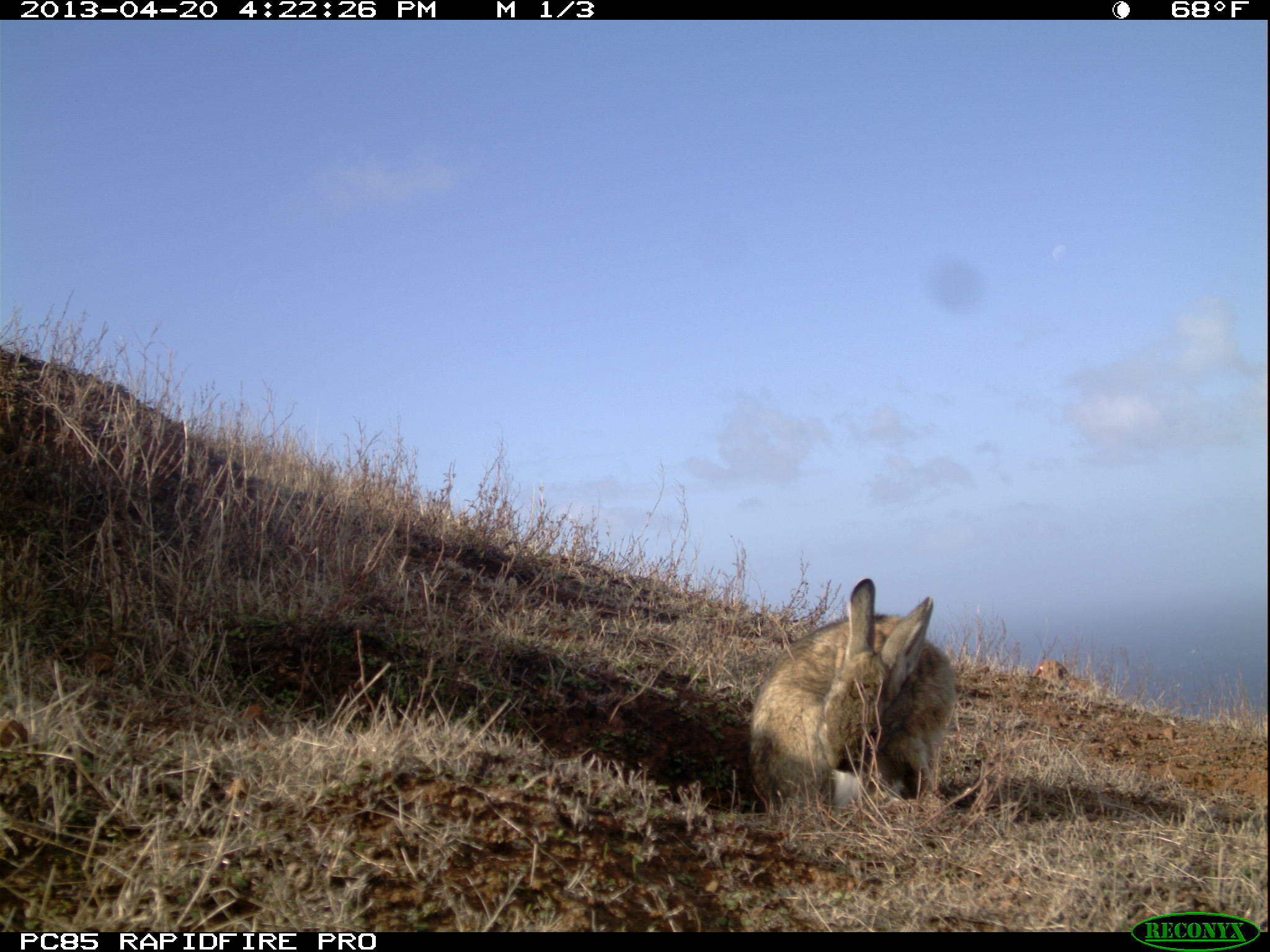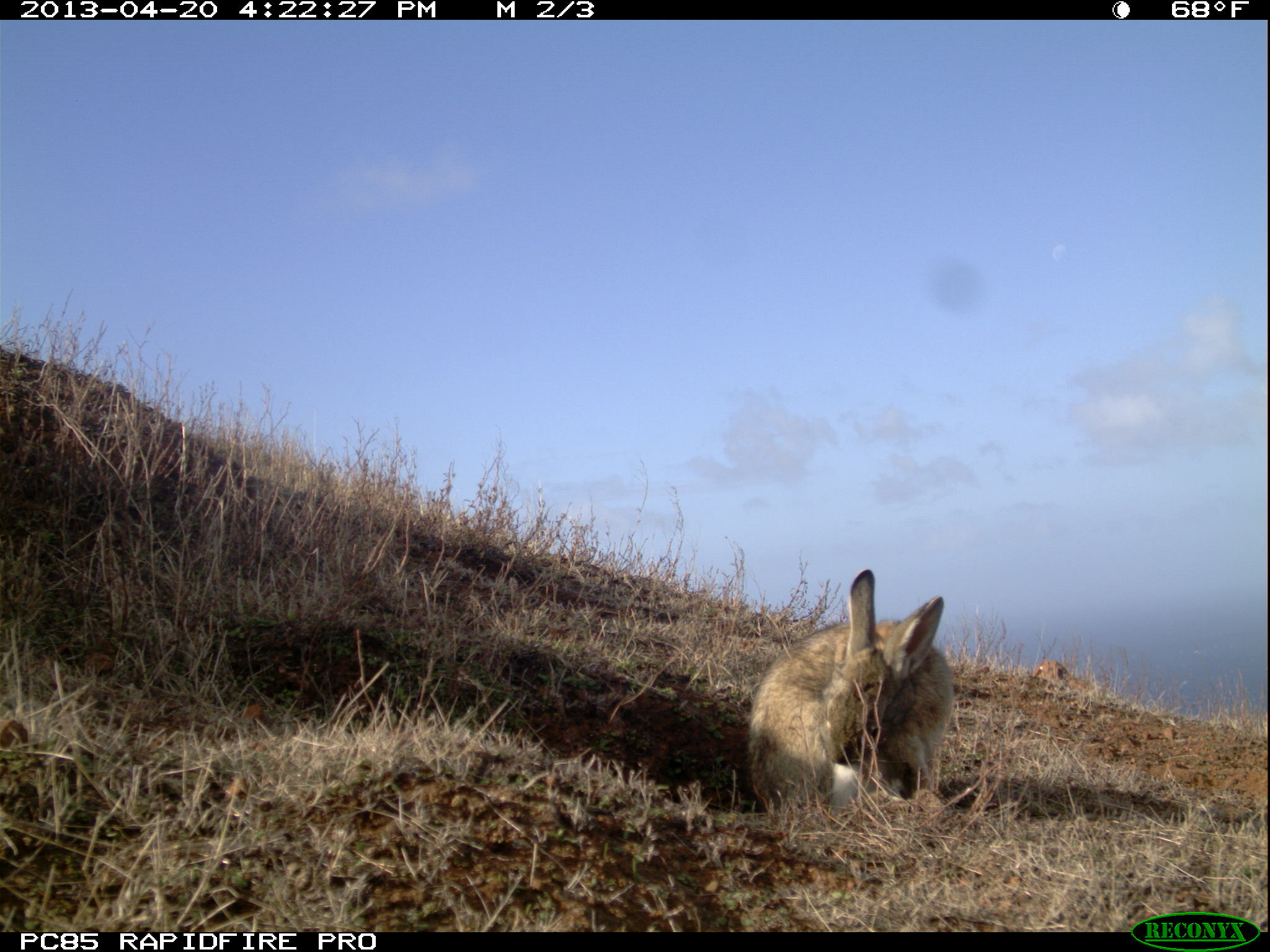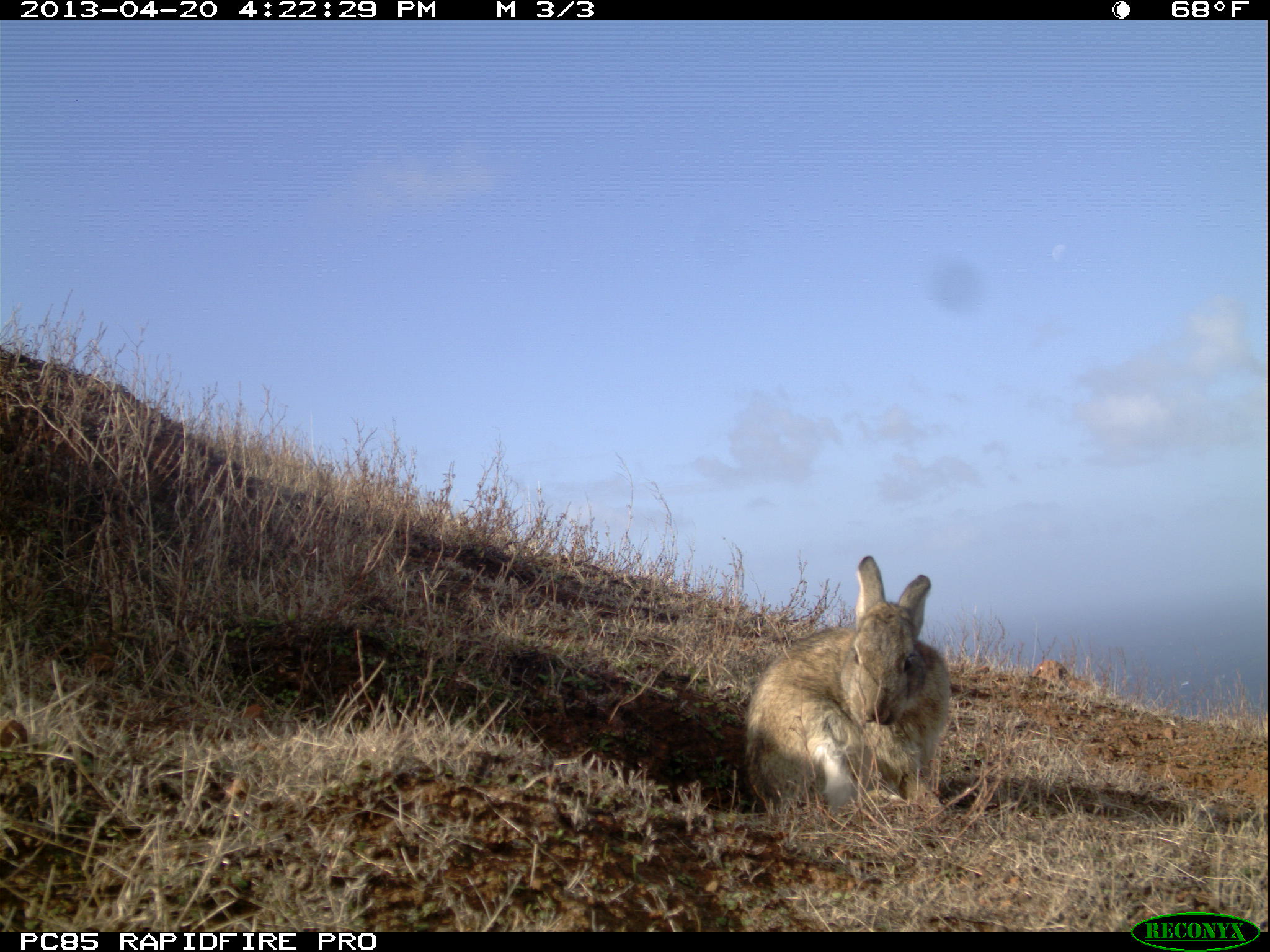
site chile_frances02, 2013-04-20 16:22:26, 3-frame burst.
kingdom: Animalia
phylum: Chordata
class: Mammalia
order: Lagomorpha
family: Leporidae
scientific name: Leporidae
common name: rabbits and hares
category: rabbit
Rabbit (rabbits and hares) (Leporidae).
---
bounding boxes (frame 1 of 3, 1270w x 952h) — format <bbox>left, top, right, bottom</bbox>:
rabbit: <bbox>744, 577, 956, 816</bbox>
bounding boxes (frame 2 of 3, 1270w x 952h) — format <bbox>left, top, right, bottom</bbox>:
rabbit: <bbox>742, 568, 951, 817</bbox>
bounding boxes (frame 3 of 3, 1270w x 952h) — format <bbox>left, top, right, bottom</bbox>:
rabbit: <bbox>739, 556, 952, 818</bbox>